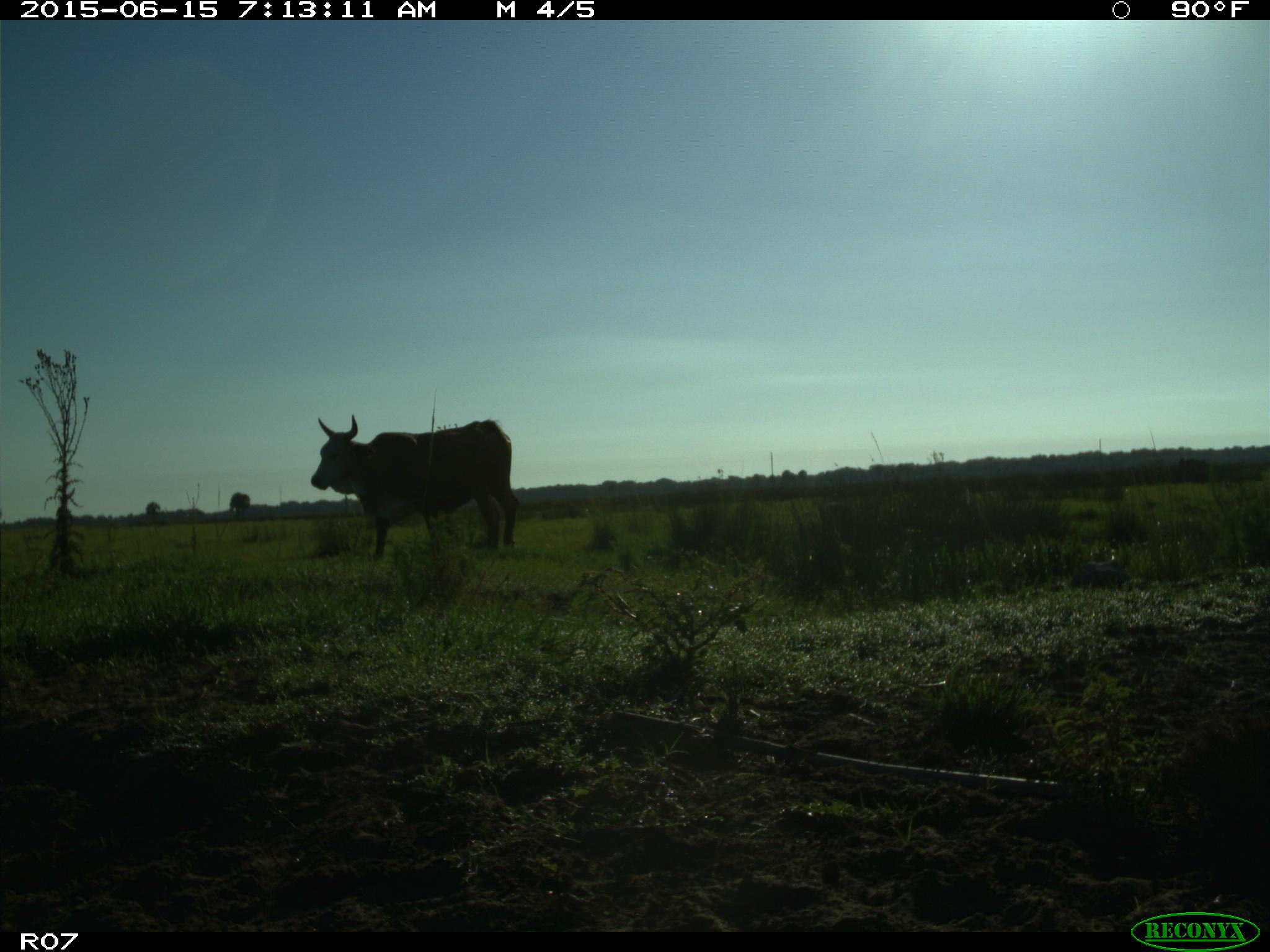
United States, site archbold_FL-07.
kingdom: Animalia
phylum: Chordata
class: Mammalia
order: Artiodactyla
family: Bovidae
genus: Bos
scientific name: Bos taurus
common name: domestic cow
Bos taurus (domestic cow).